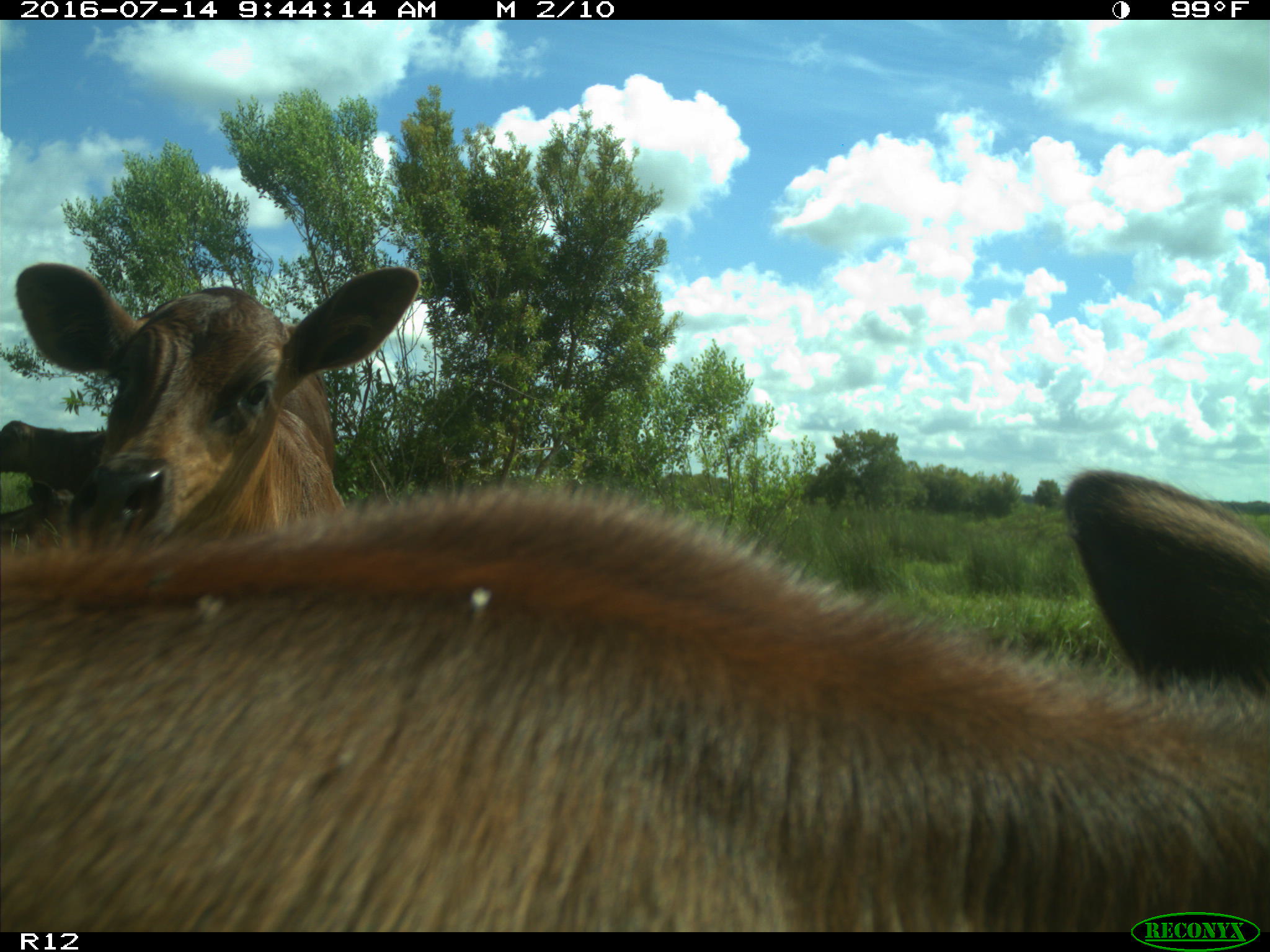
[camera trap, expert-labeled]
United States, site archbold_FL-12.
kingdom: Animalia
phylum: Chordata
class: Mammalia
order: Artiodactyla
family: Bovidae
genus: Bos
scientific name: Bos taurus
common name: domestic cow